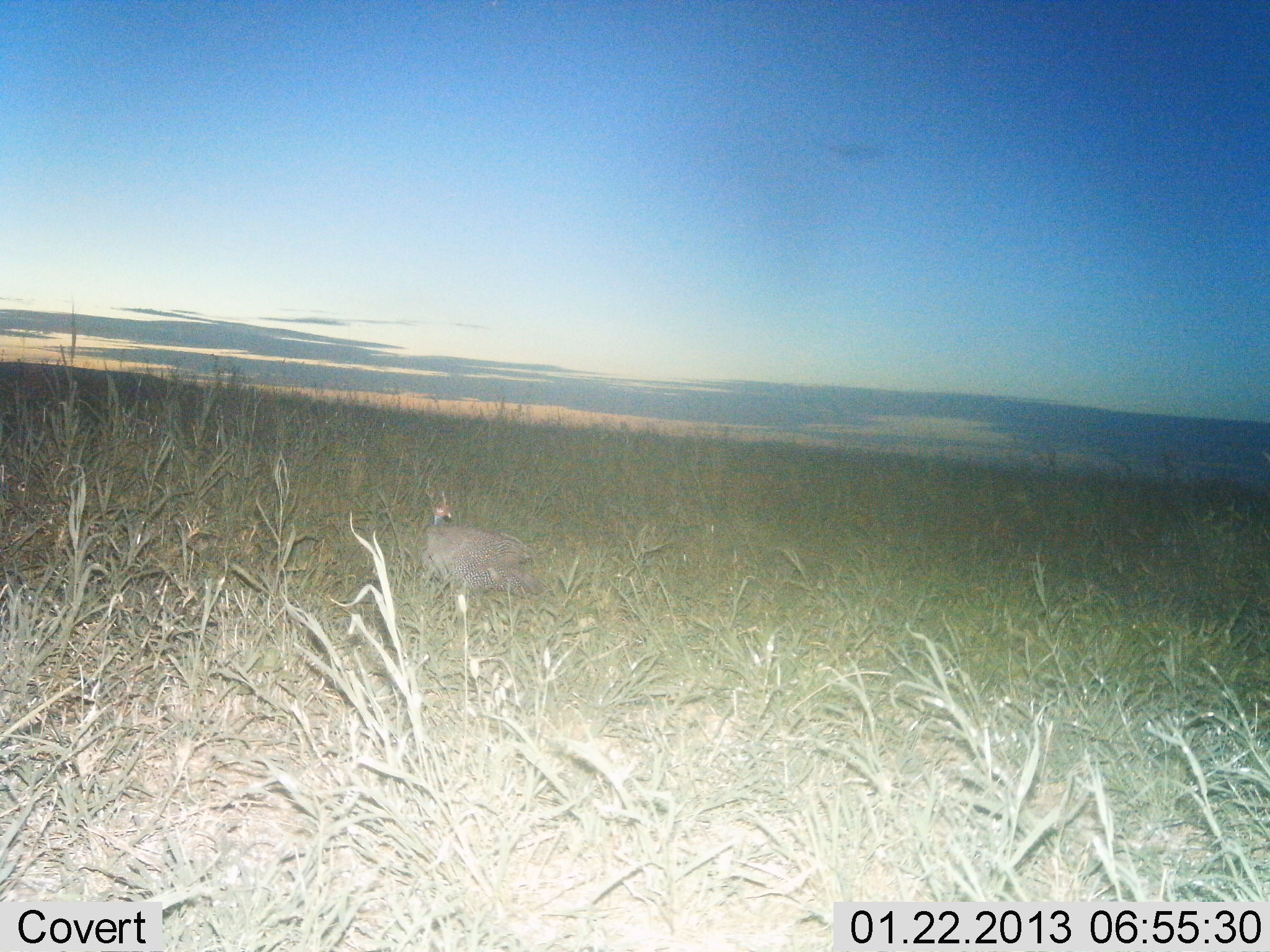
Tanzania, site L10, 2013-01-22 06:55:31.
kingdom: Animalia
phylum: Chordata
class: Aves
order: Galliformes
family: Numididae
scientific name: Numididae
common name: guinea fowl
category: guineafowl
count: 1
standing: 78%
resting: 6%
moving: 17%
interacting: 0%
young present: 0%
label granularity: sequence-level